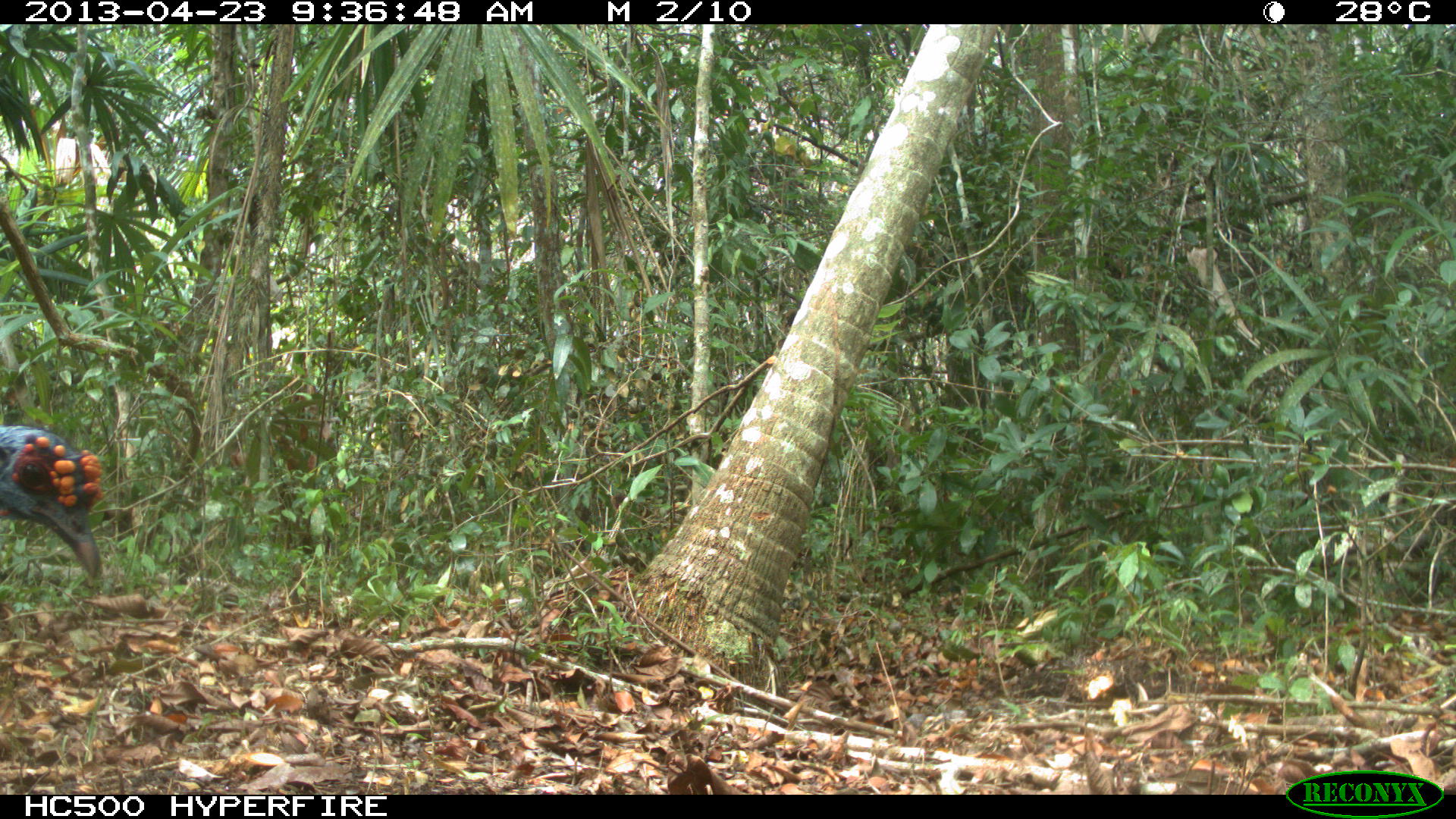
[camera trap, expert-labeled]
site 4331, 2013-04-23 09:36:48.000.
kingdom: Animalia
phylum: Chordata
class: Aves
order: Galliformes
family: Phasianidae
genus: Meleagris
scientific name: Meleagris ocellata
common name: ocellated turkey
Meleagris ocellata (ocellated turkey), count 1, sex male.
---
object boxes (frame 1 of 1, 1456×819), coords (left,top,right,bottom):
meleagris ocellata: (0,417,103,582)